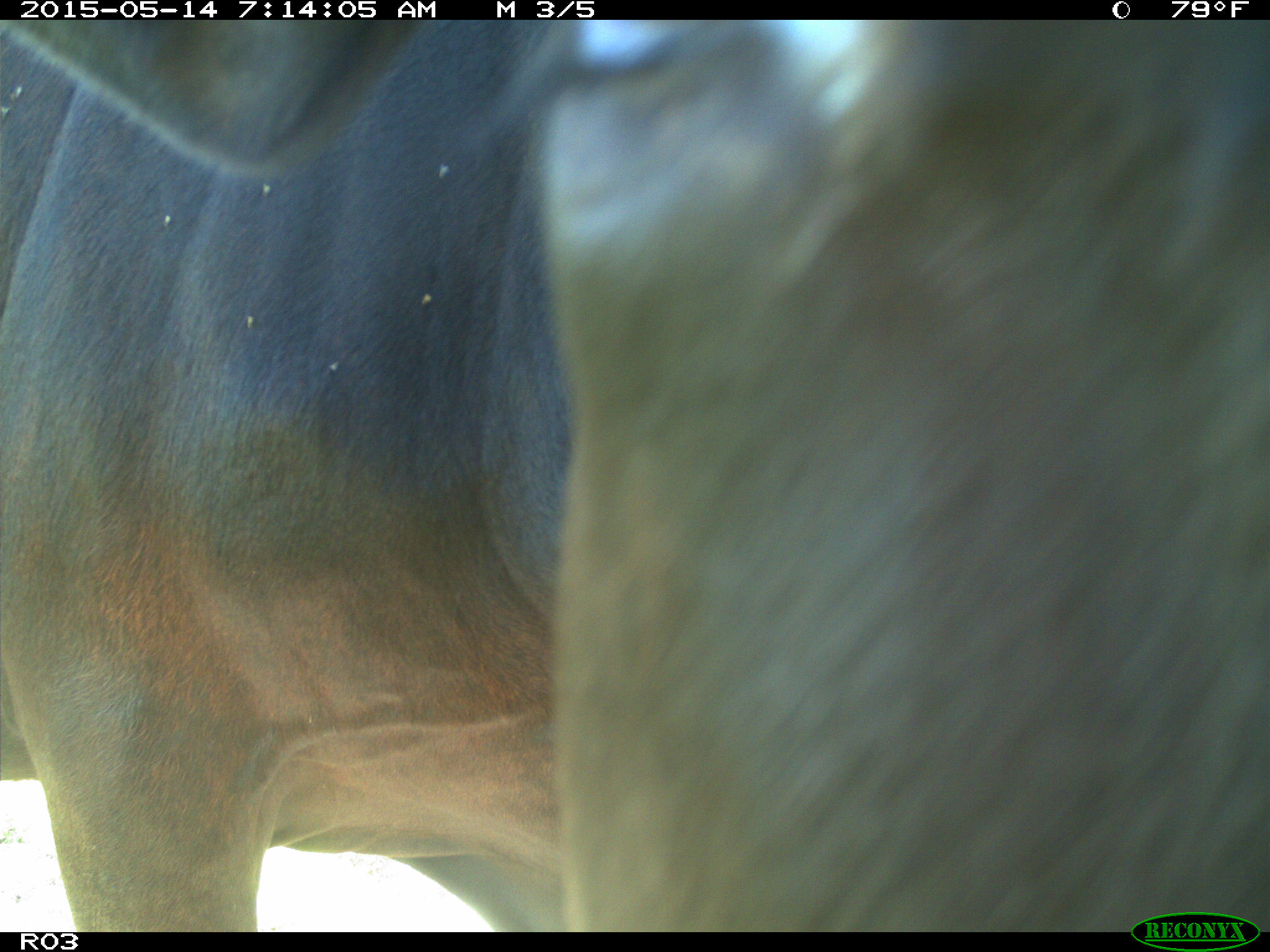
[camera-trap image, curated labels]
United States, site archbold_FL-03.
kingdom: Animalia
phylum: Chordata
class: Mammalia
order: Artiodactyla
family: Bovidae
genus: Bos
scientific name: Bos taurus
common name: domestic cow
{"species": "Bos taurus (domestic cow)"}